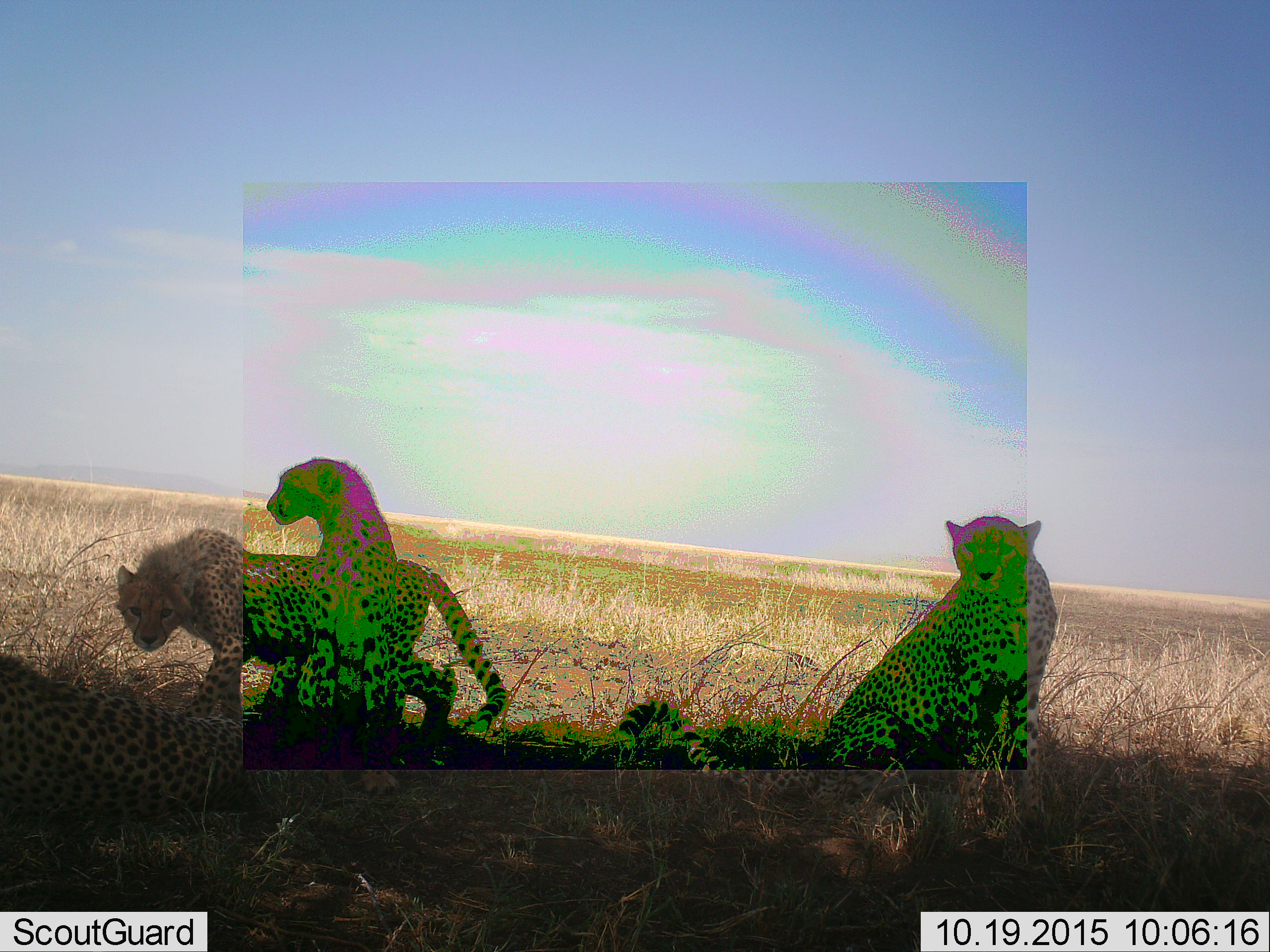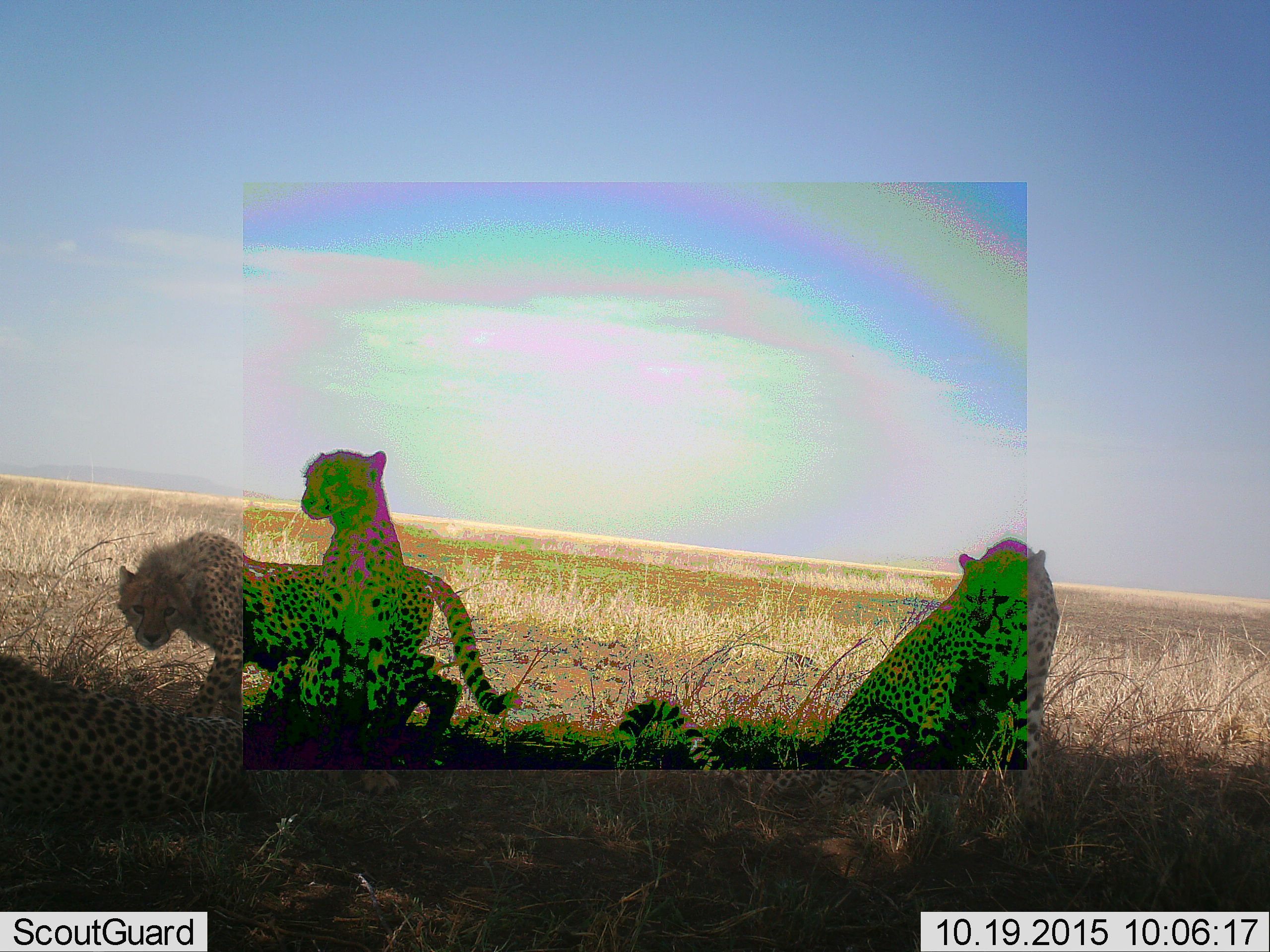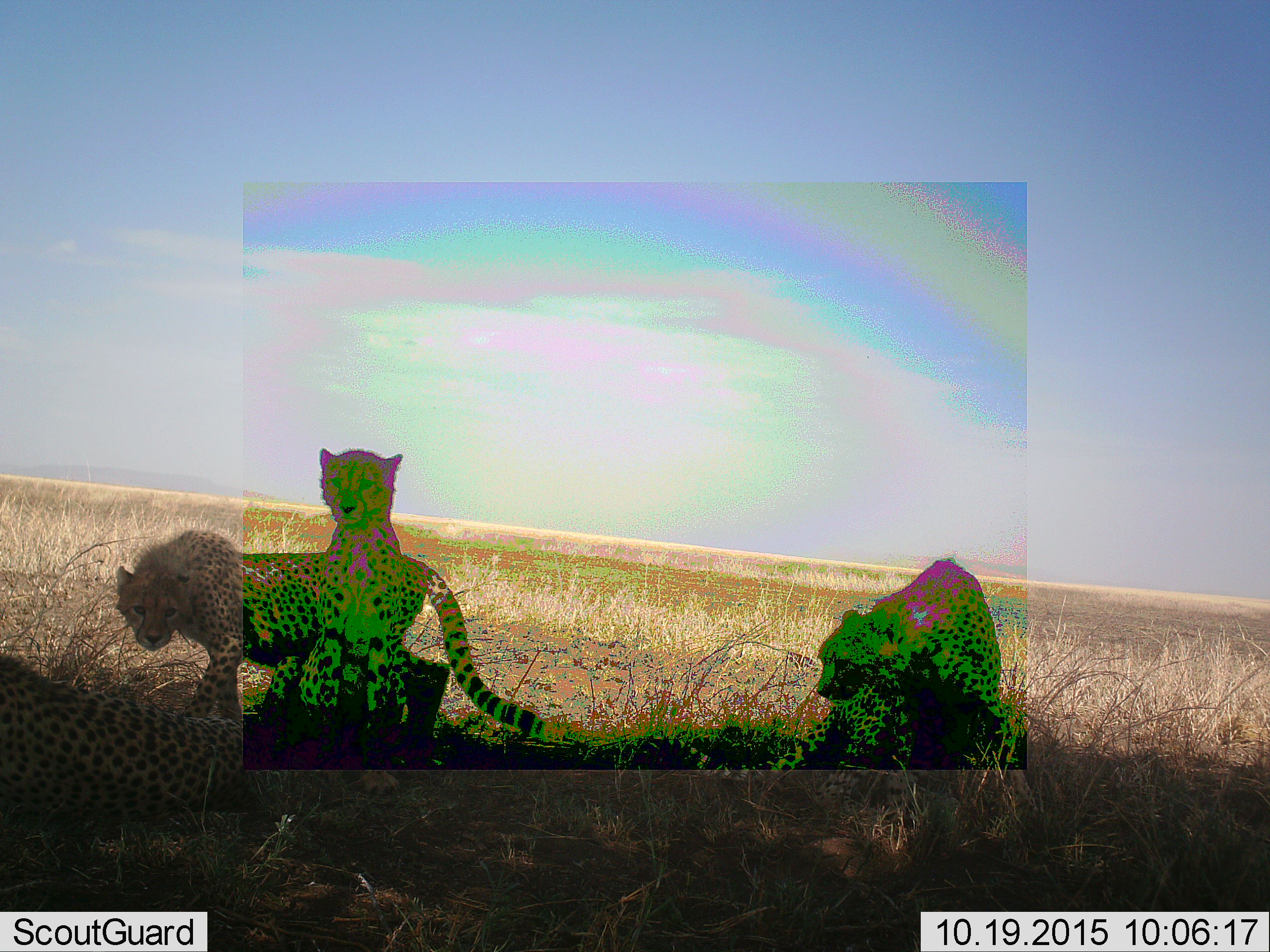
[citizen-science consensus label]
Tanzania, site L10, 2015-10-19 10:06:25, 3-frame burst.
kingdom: Animalia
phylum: Chordata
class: Mammalia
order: Carnivora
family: Felidae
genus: Acinonyx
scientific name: Acinonyx jubatus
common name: cheetah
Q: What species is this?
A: Cheetah (Acinonyx jubatus).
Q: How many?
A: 4.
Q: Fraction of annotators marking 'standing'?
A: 40%.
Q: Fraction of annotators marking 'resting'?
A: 100%.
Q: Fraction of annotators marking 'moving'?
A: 10%.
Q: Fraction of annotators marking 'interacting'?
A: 0%.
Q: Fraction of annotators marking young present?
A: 30%.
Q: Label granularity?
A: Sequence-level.